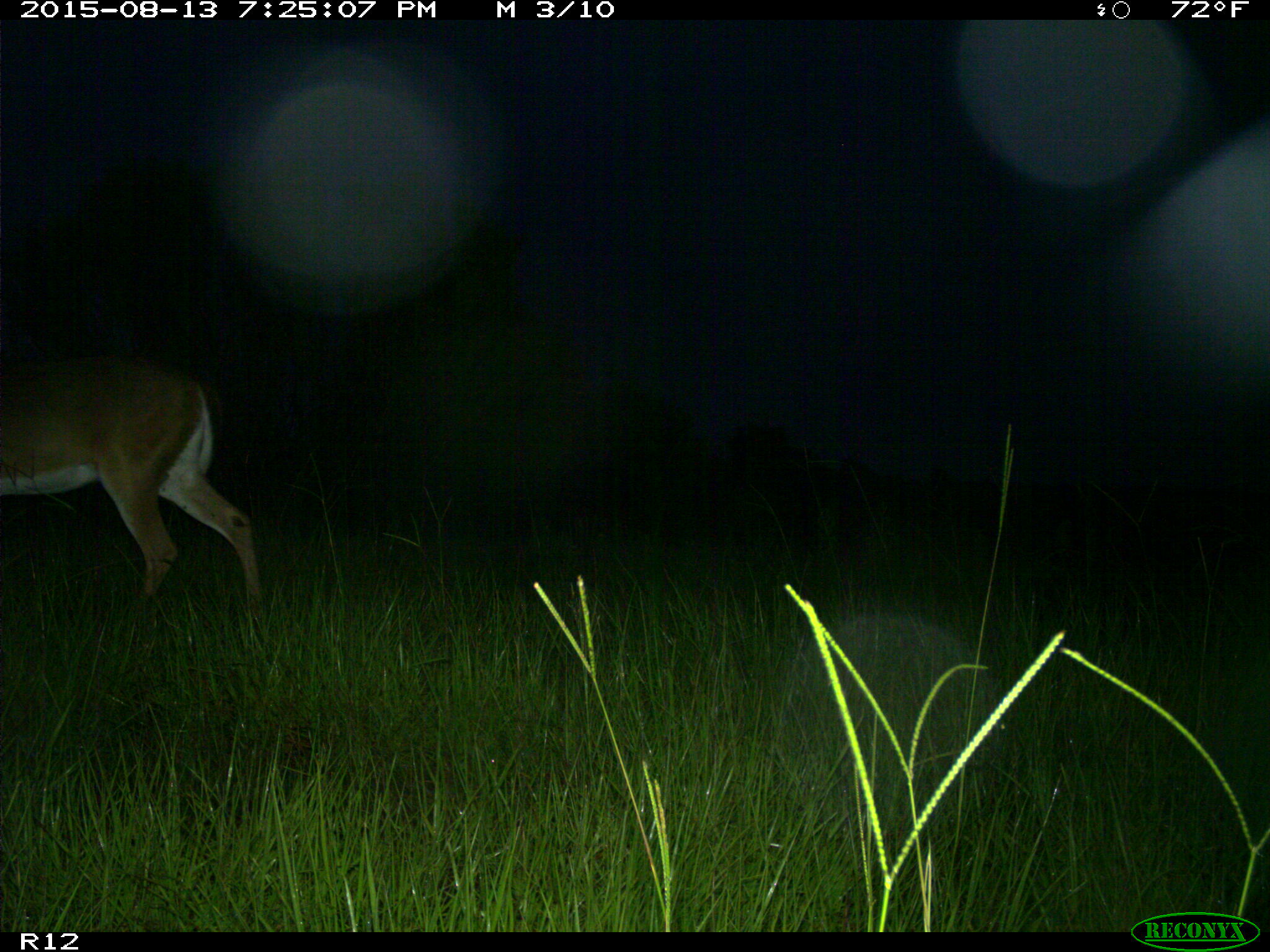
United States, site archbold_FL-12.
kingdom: Animalia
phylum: Chordata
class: Mammalia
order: Artiodactyla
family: Cervidae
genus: Odocoileus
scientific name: Odocoileus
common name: deer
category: unidentified deer